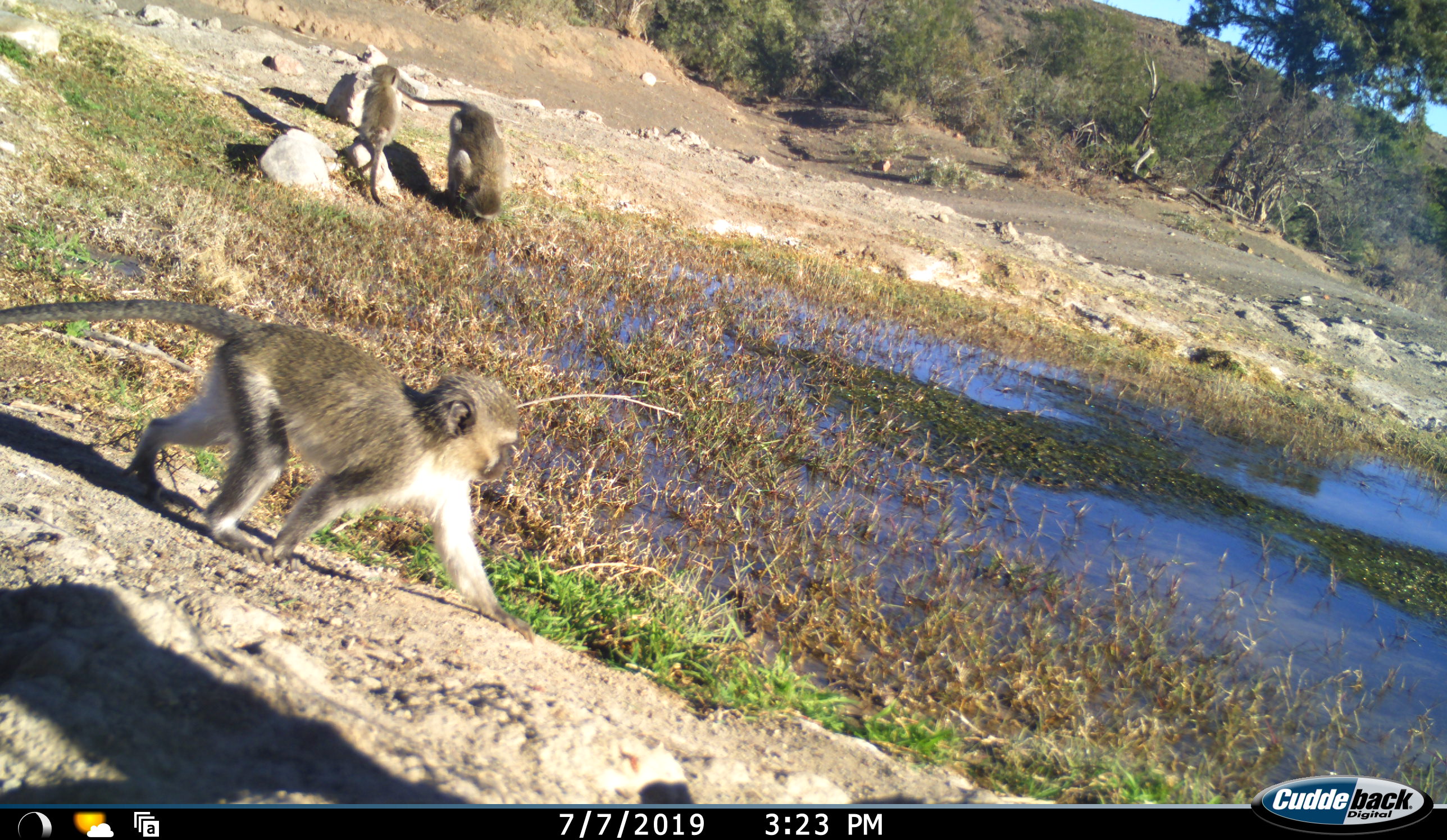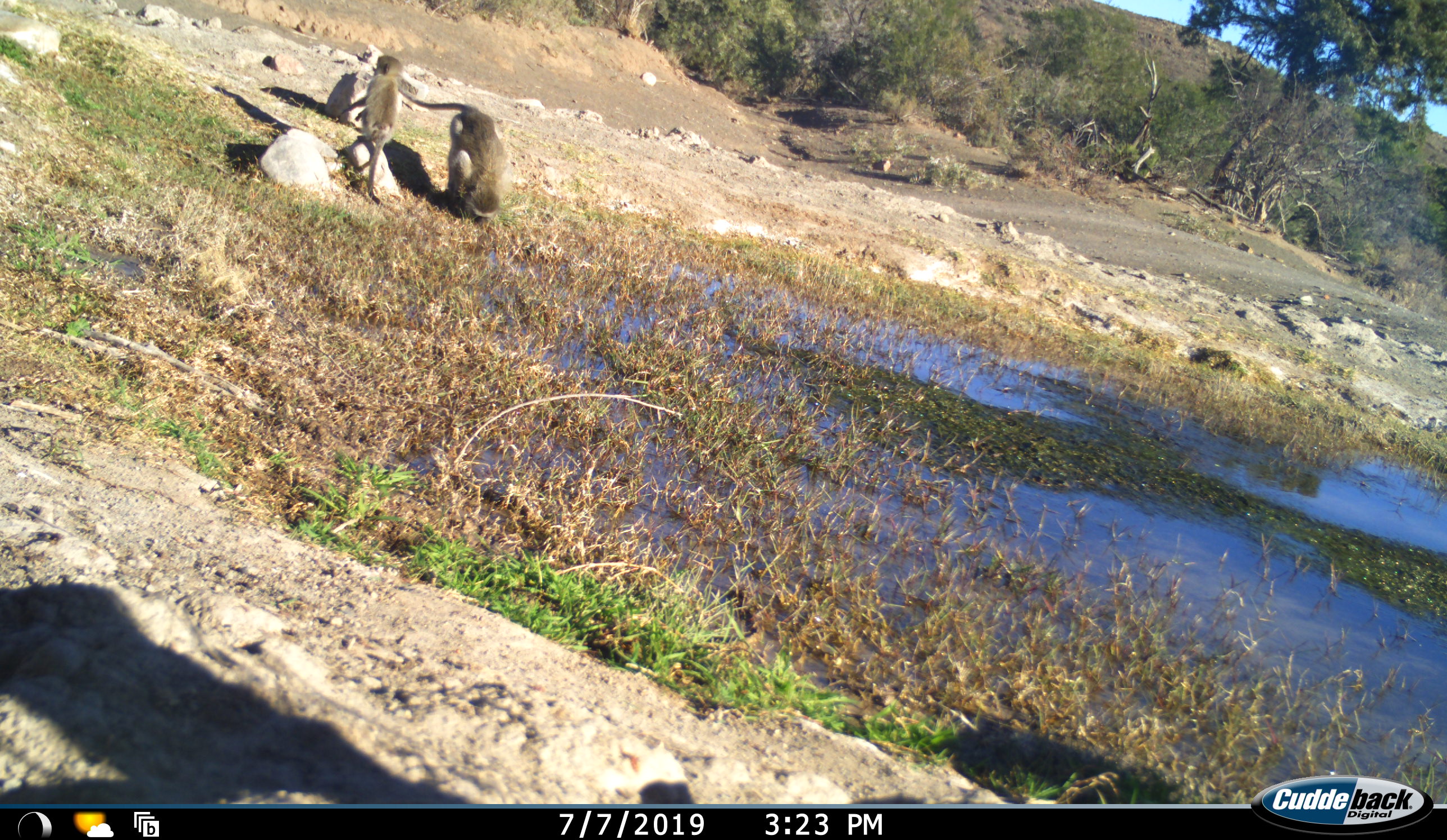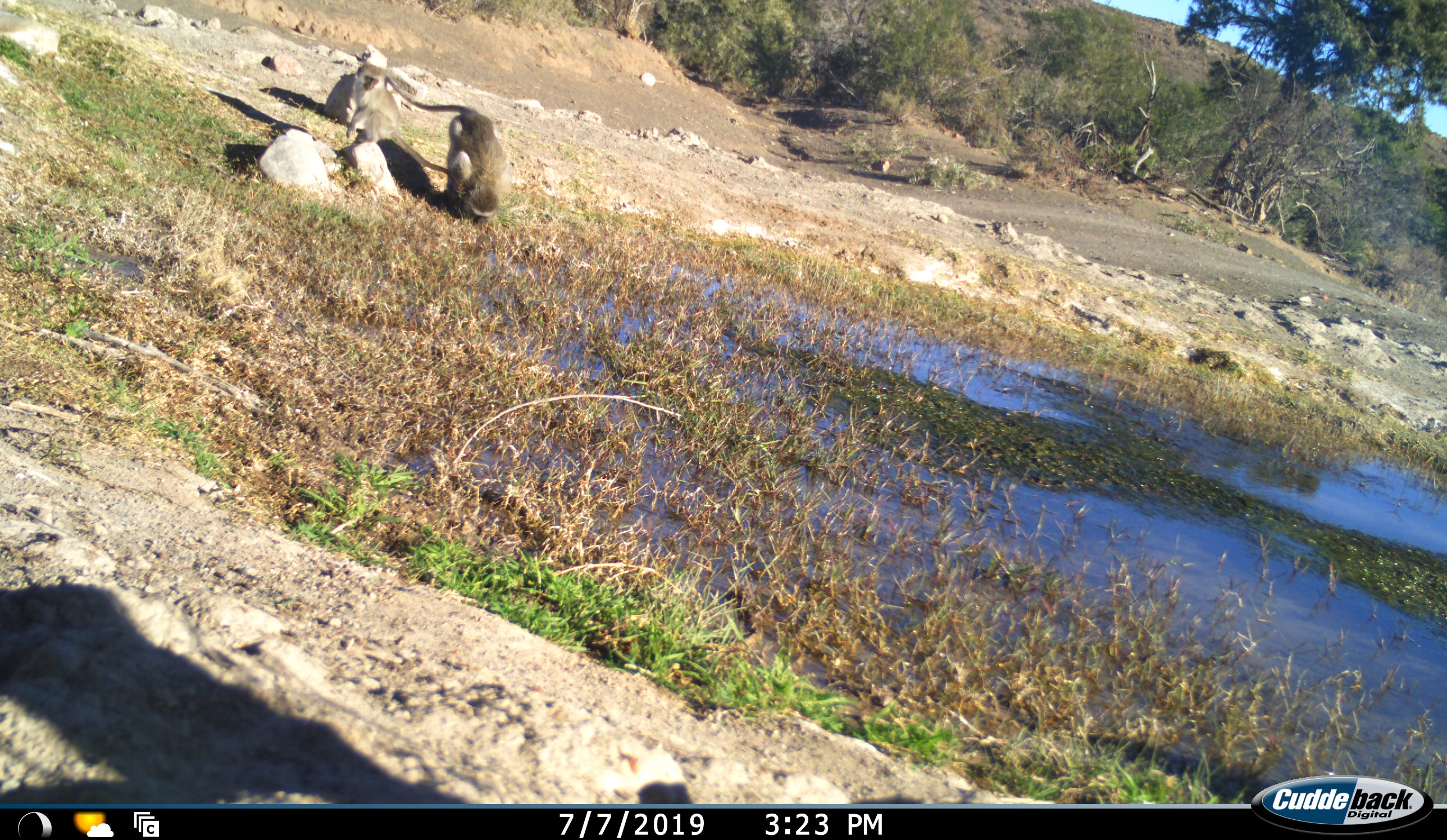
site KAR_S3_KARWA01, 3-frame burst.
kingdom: Animalia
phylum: Chordata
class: Mammalia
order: Primates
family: Cercopithecidae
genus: Chlorocebus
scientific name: Chlorocebus pygerythrus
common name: vervet monkey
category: monkeyvervet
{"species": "monkeyvervet (vervet monkey) (Chlorocebus pygerythrus)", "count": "3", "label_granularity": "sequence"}